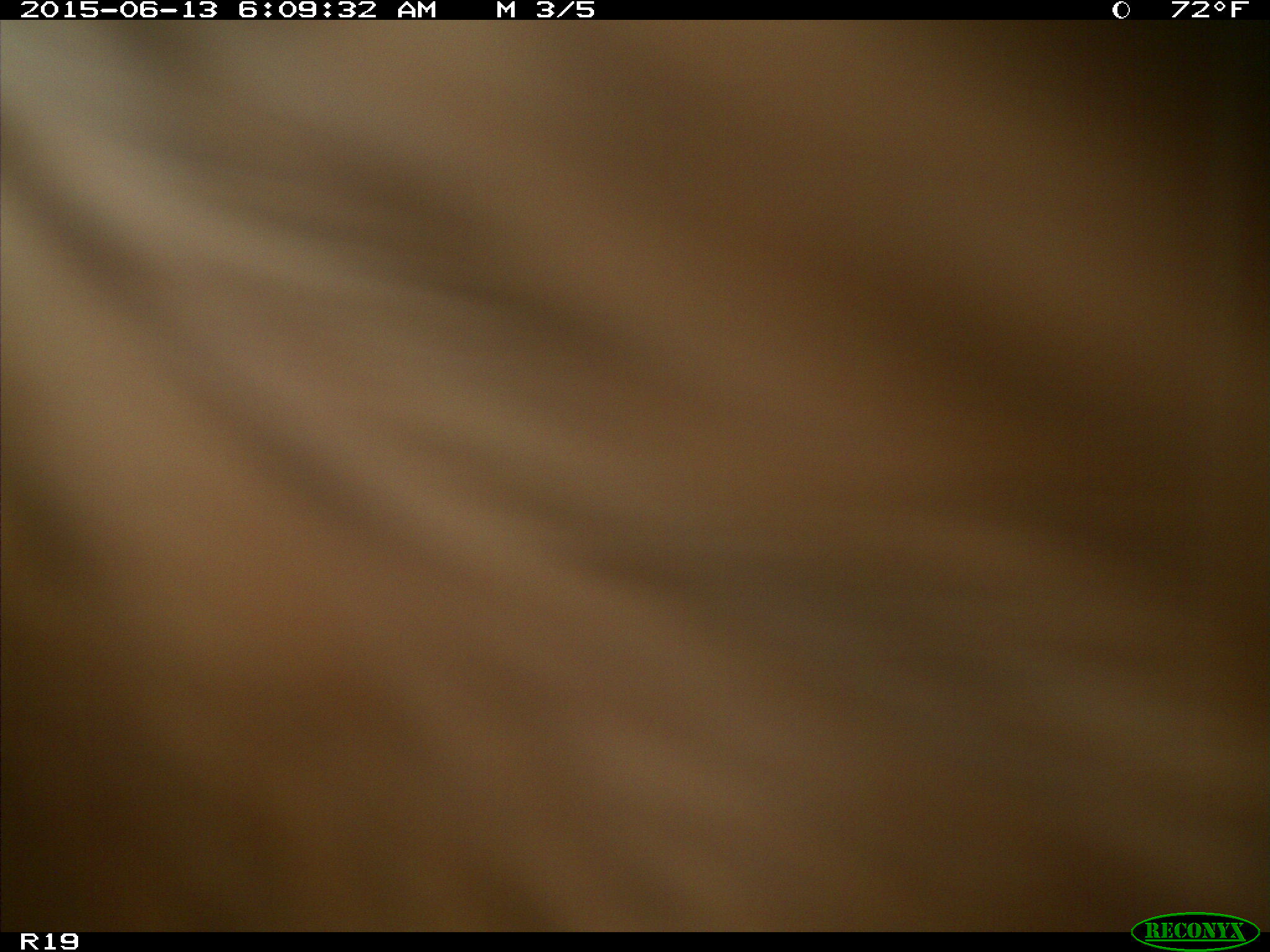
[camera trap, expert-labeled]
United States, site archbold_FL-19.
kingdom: Animalia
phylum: Chordata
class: Mammalia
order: Artiodactyla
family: Bovidae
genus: Bos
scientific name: Bos taurus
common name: domestic cow